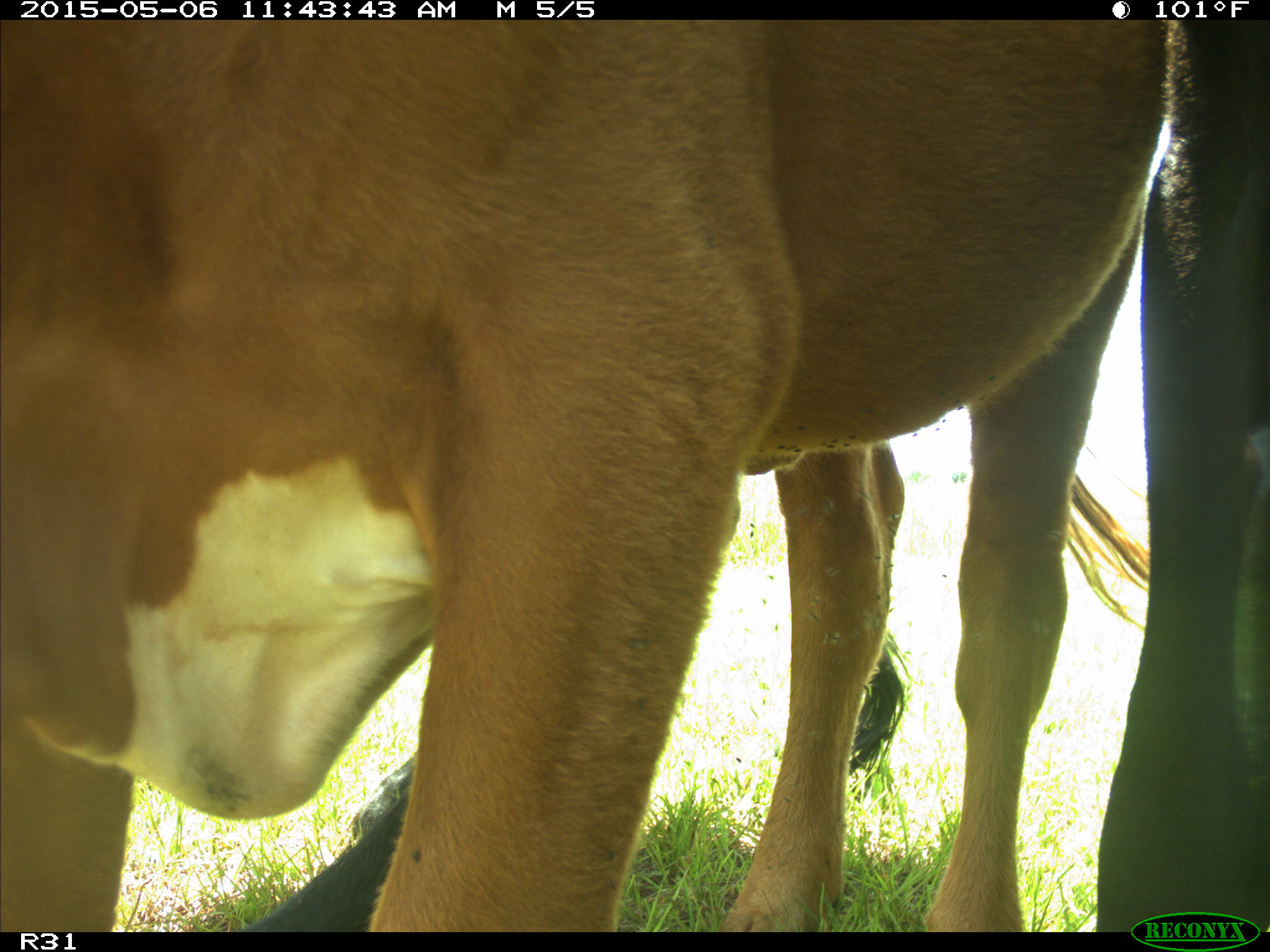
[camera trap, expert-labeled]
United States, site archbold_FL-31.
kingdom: Animalia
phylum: Chordata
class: Mammalia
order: Artiodactyla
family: Bovidae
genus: Bos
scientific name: Bos taurus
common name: domestic cow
Bos taurus (domestic cow).